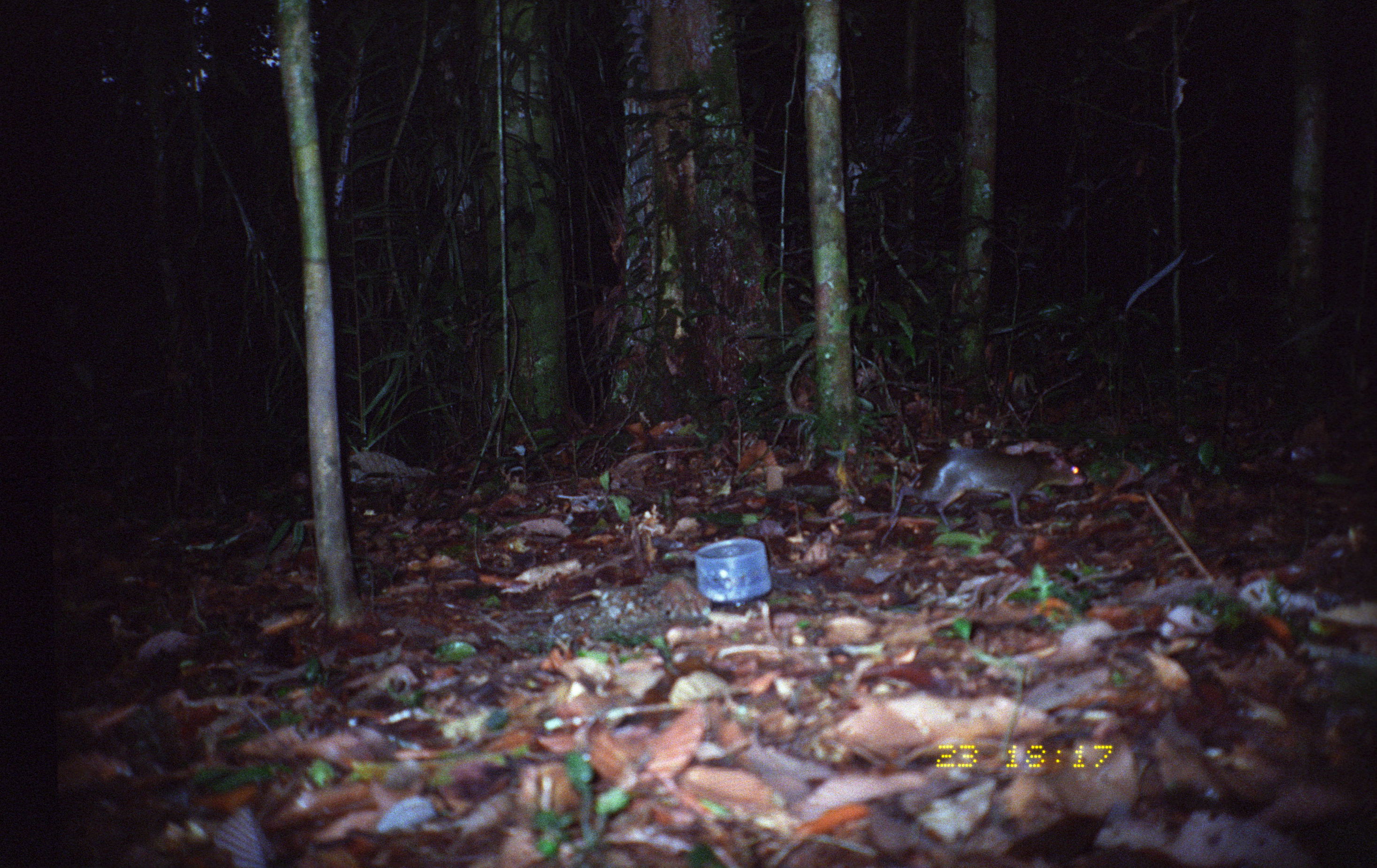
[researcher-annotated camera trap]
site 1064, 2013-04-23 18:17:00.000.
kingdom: Animalia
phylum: Chordata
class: Mammalia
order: Rodentia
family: Dasyproctidae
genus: Myoprocta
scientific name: Myoprocta pratti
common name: green acouchi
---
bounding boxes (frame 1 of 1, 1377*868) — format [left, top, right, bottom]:
myoprocta pratti: [888, 446, 1088, 527]